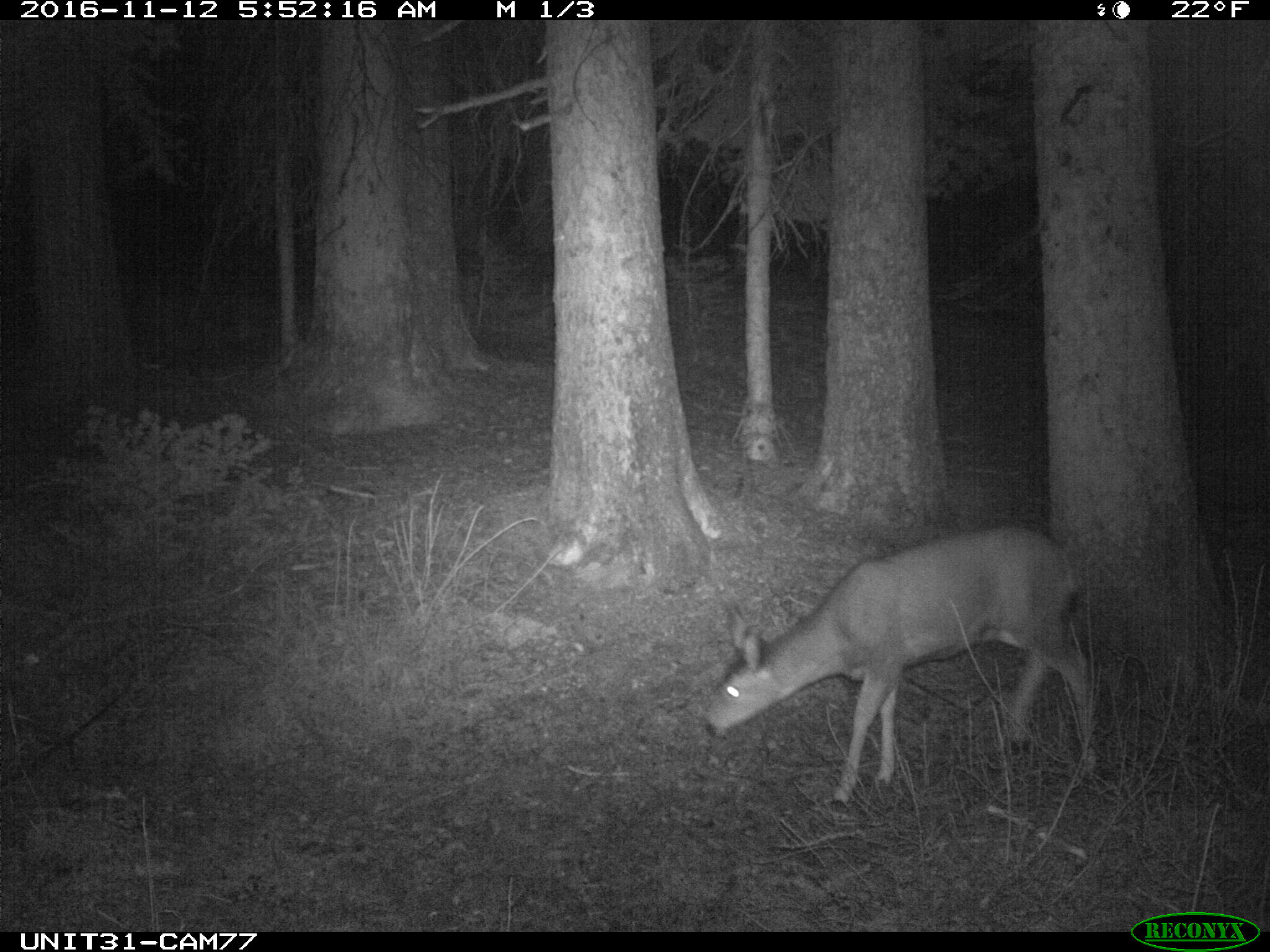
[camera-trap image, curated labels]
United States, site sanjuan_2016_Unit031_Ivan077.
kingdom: Animalia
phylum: Chordata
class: Mammalia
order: Artiodactyla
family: Cervidae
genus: Odocoileus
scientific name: Odocoileus hemionus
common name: mule deer